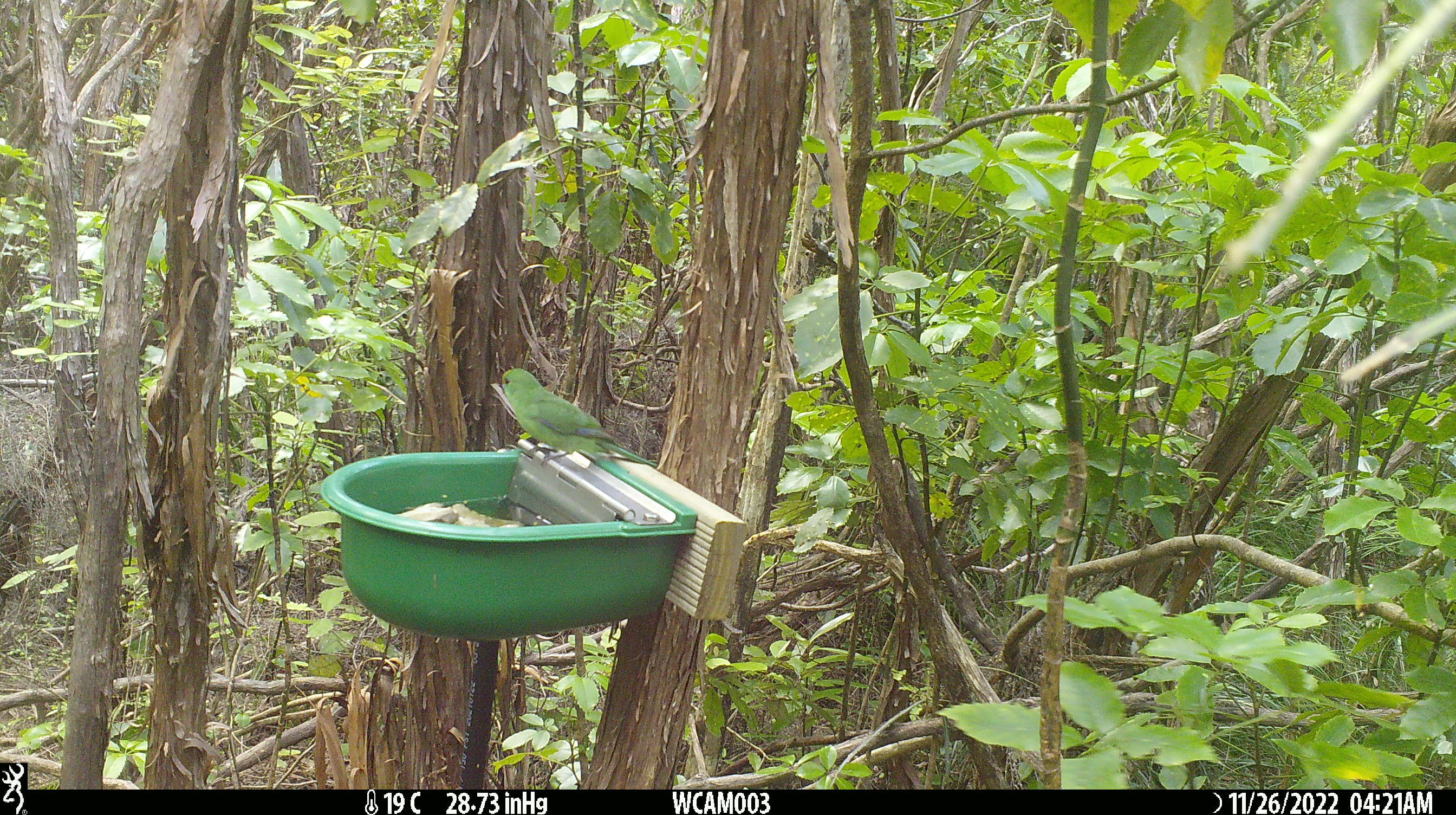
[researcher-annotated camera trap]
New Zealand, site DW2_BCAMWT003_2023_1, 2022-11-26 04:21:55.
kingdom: Animalia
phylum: Chordata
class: Aves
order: Psittaciformes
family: Psittaculidae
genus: Cyanoramphus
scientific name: Cyanoramphus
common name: parakeet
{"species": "parakeet (Cyanoramphus)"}